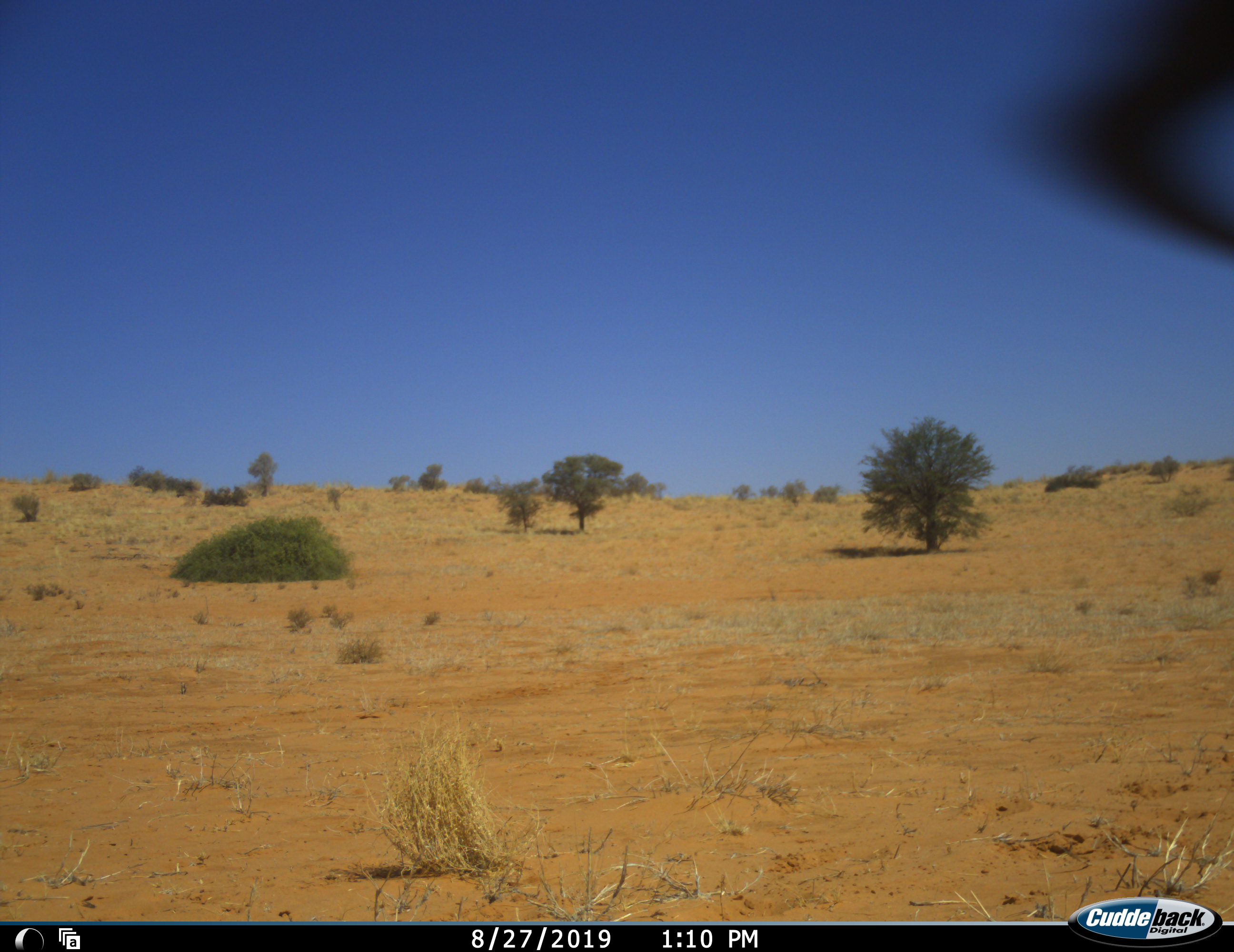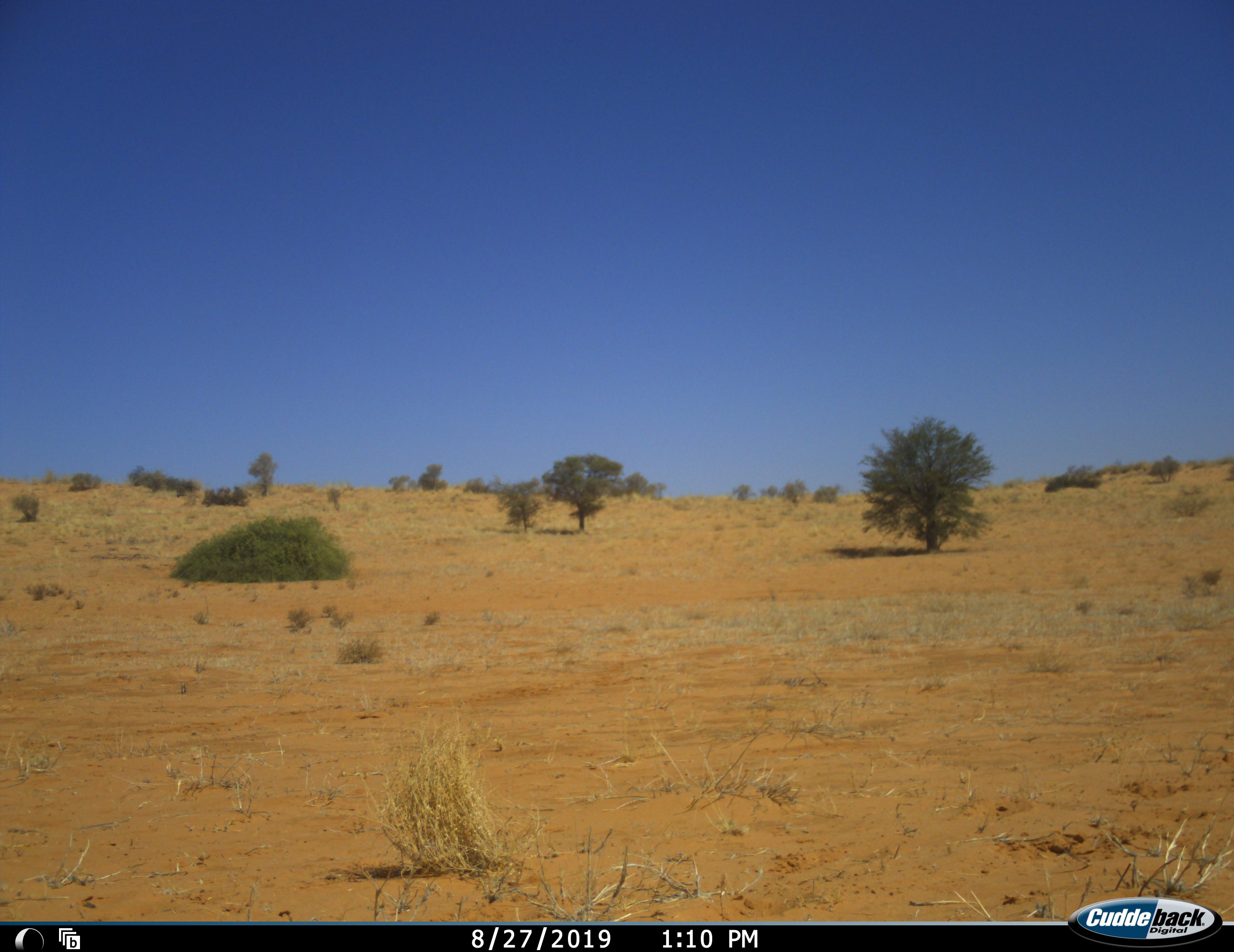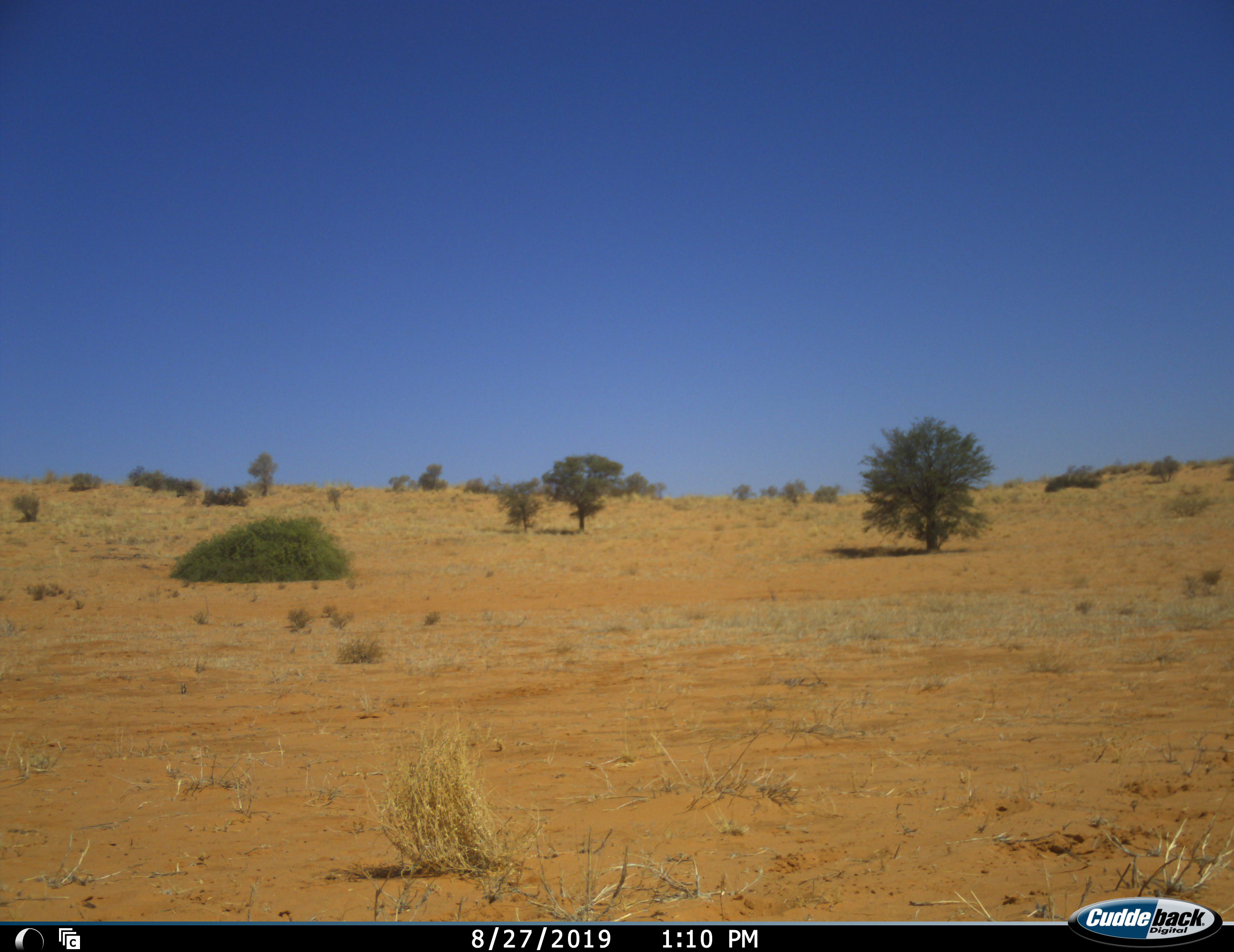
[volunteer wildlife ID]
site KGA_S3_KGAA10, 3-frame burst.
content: unidentified animal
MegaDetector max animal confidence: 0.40